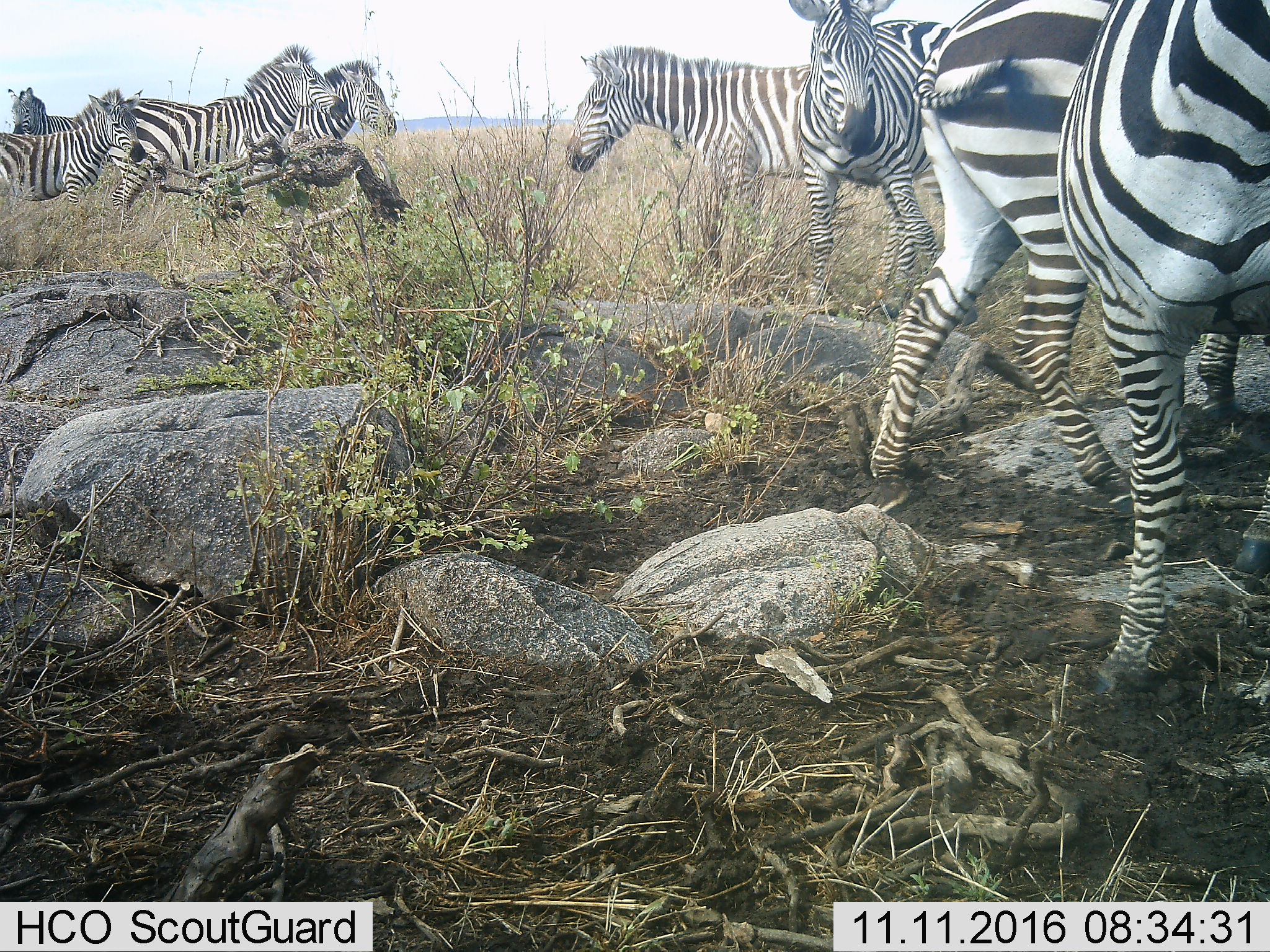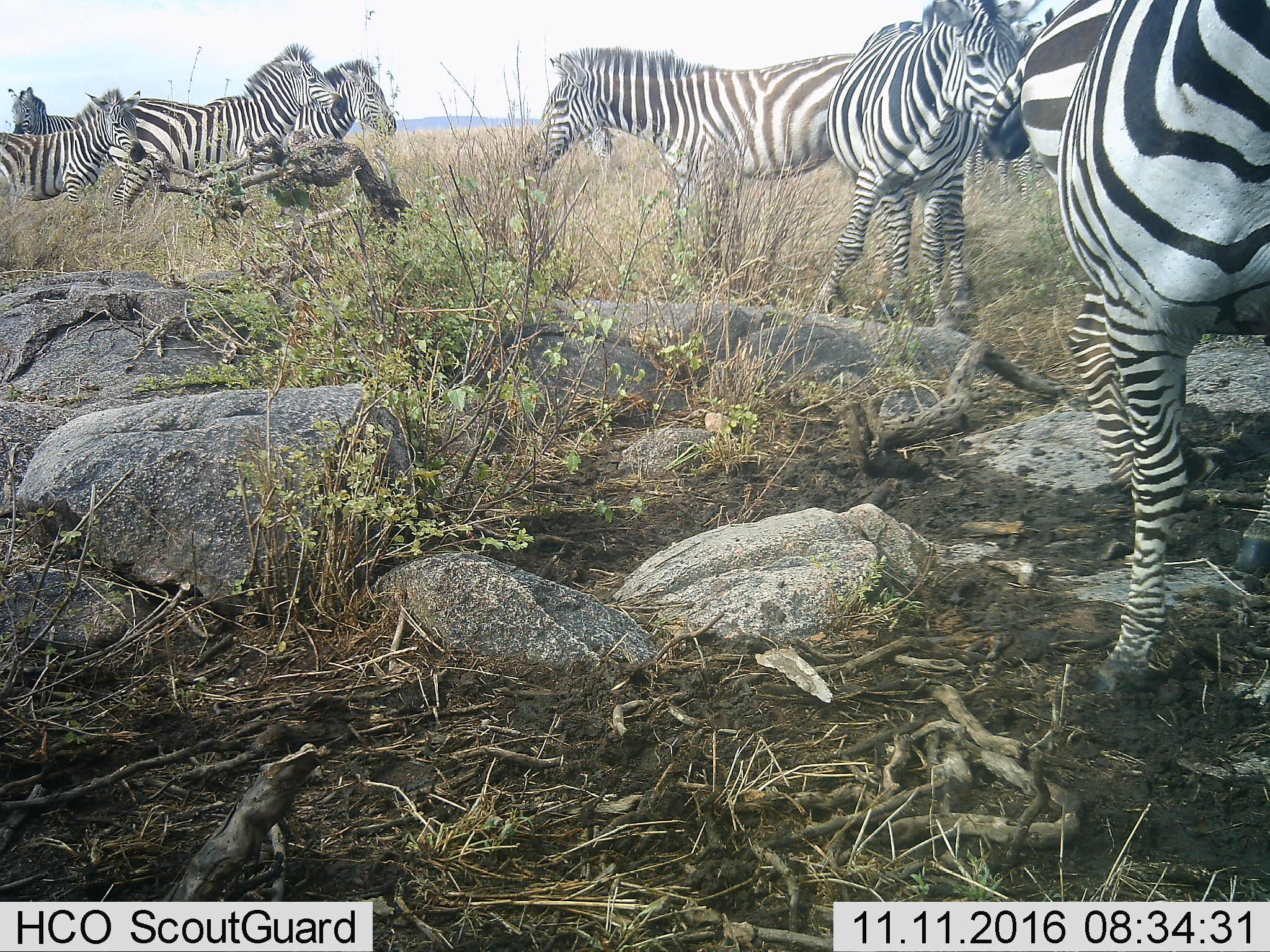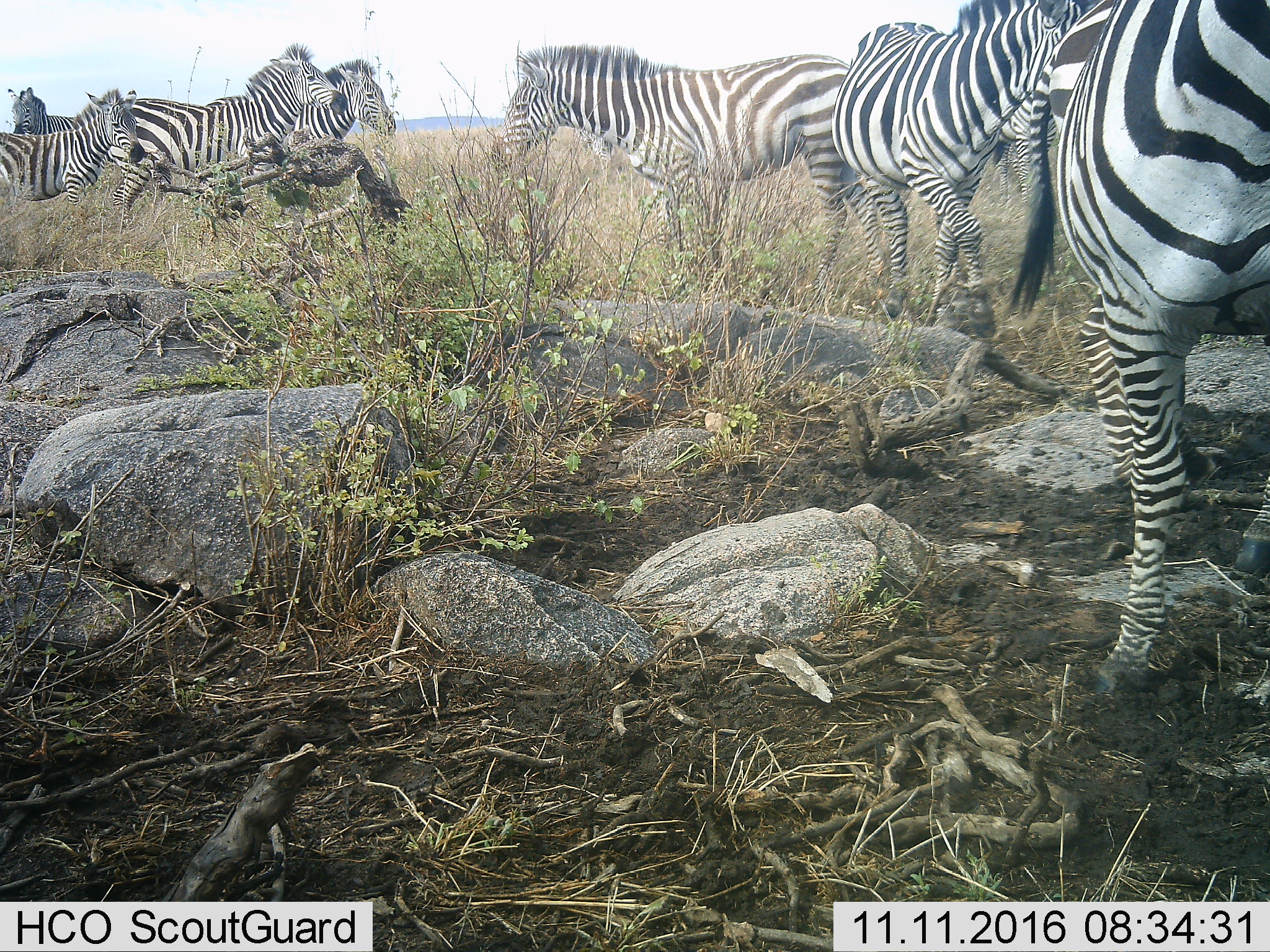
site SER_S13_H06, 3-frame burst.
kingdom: Animalia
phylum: Chordata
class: Mammalia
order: Perissodactyla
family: Equidae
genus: Equus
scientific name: Equus quagga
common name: plains zebra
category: zebraplains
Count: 8.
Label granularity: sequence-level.